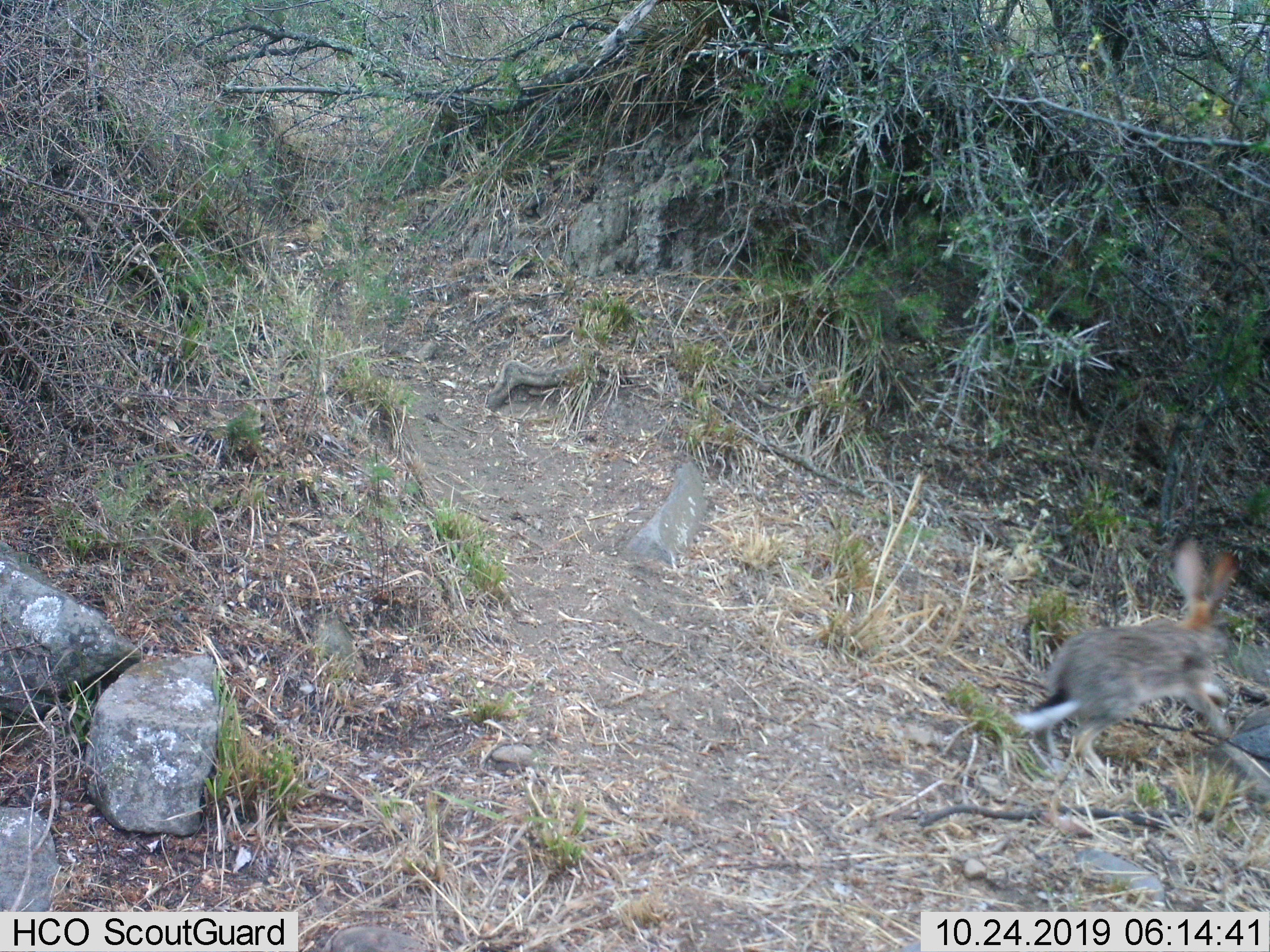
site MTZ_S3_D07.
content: unidentified animal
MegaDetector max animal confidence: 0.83